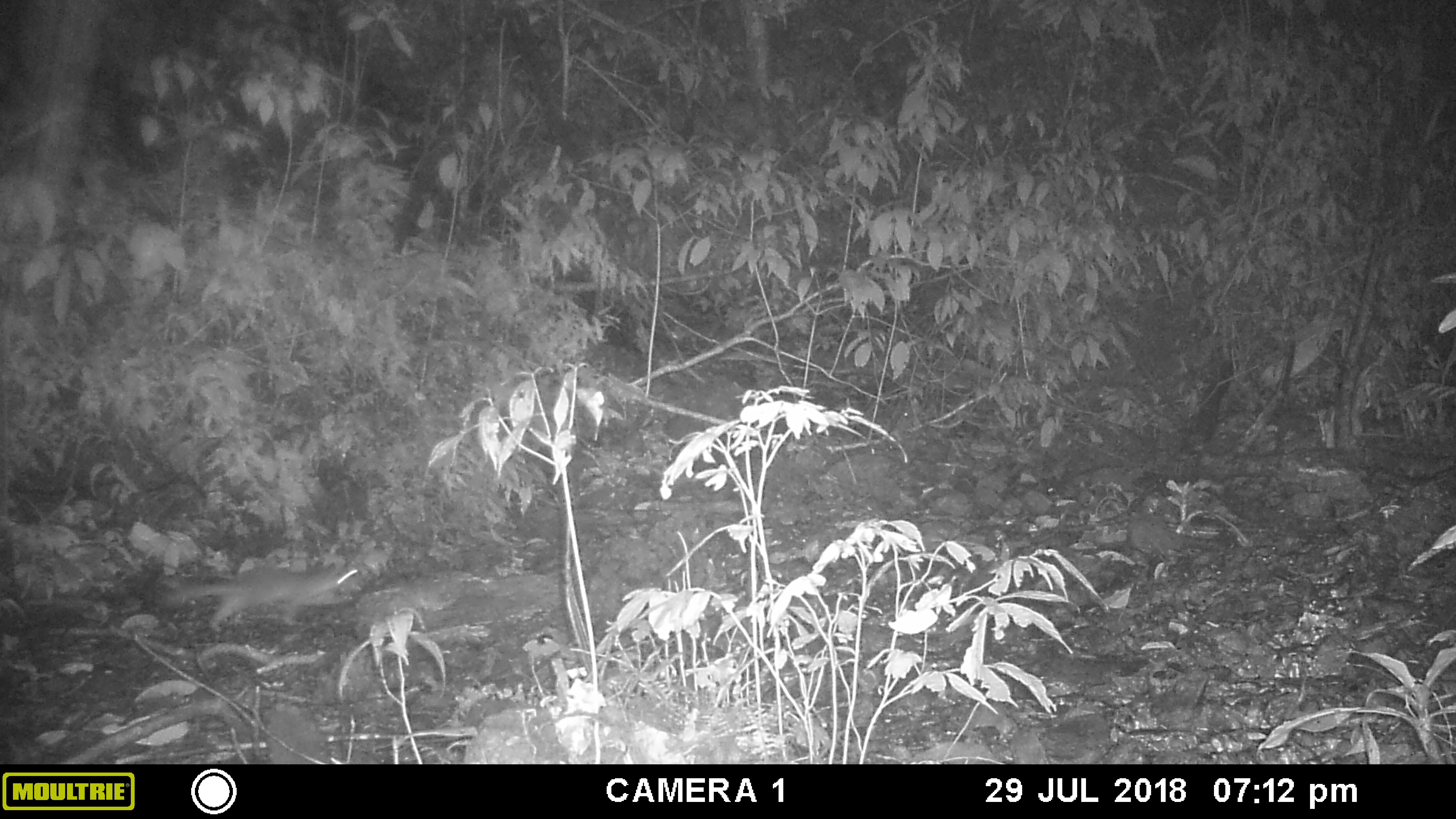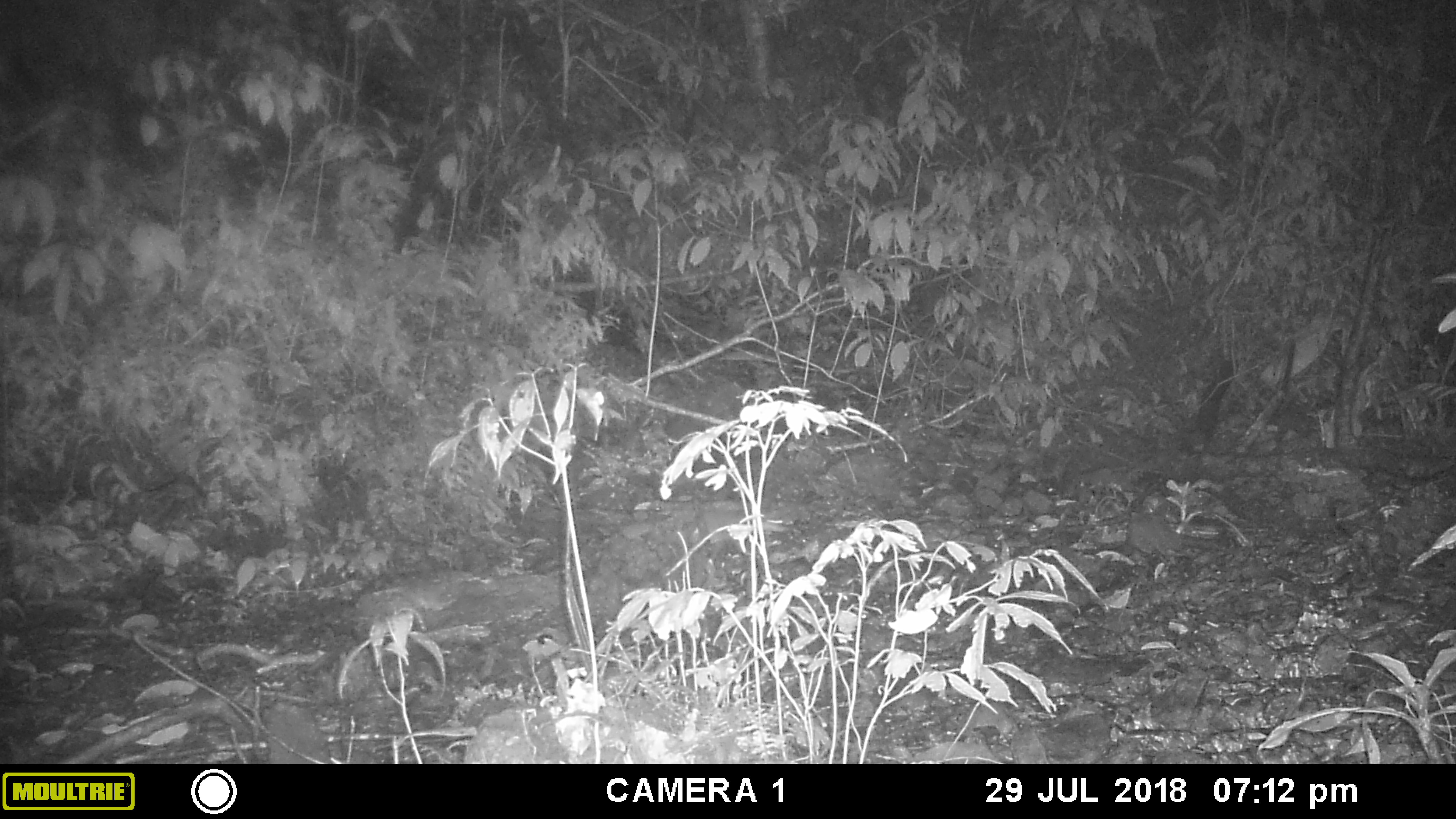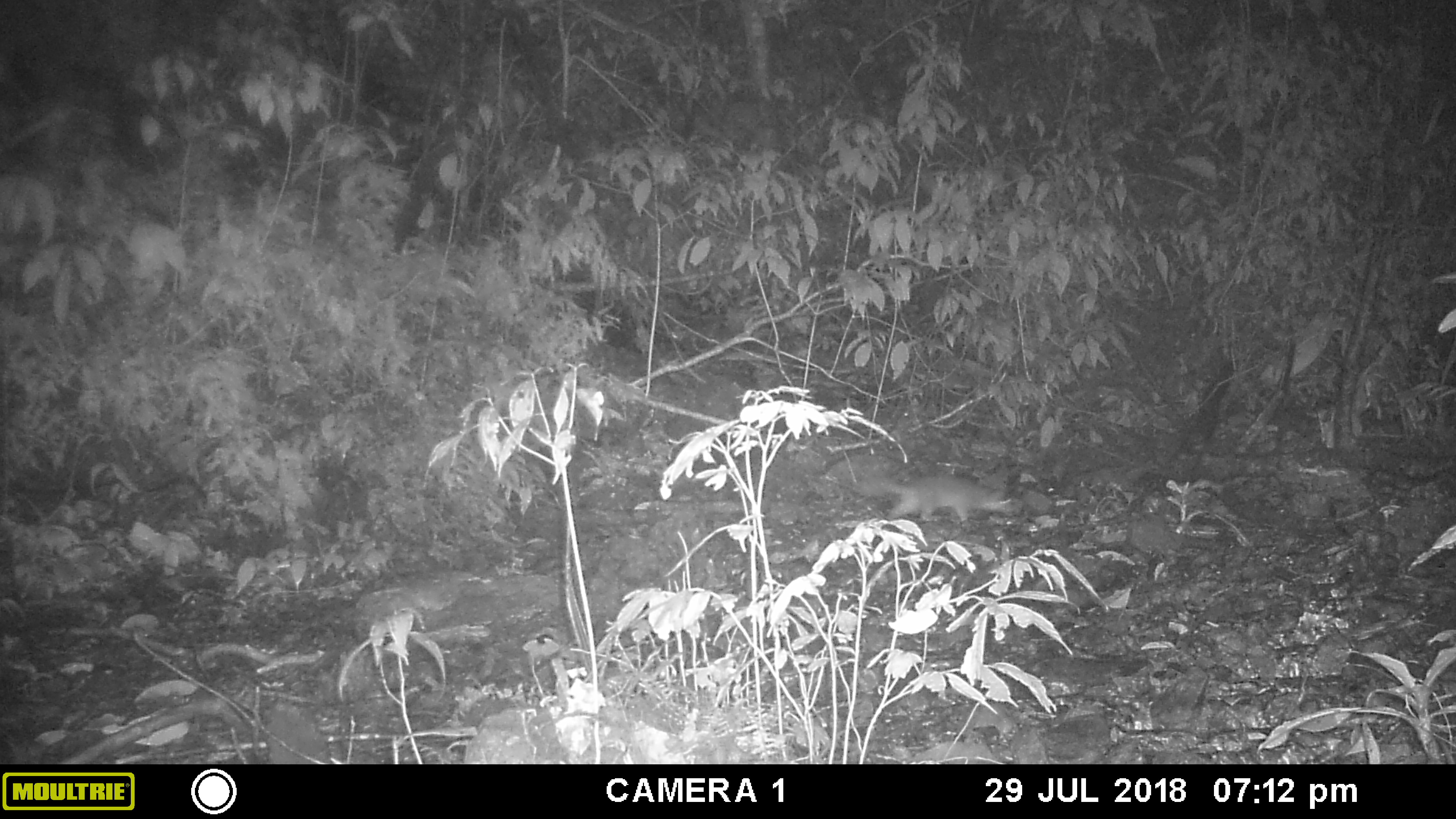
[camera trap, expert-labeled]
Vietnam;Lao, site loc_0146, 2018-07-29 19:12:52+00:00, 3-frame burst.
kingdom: Animalia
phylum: Chordata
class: Mammalia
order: Carnivora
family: Mustelidae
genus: Melogale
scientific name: Melogale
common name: ferret badger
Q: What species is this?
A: Ferret badger (Melogale).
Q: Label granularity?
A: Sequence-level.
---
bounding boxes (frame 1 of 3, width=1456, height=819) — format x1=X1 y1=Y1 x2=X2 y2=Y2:
ferret badger: x1=167 y1=559 x2=365 y2=634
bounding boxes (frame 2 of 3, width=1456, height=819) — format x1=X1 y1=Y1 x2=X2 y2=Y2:
ferret badger: x1=622 y1=508 x2=784 y2=556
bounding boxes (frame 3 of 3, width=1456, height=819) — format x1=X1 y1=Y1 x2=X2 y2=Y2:
ferret badger: x1=850 y1=471 x2=1015 y2=522